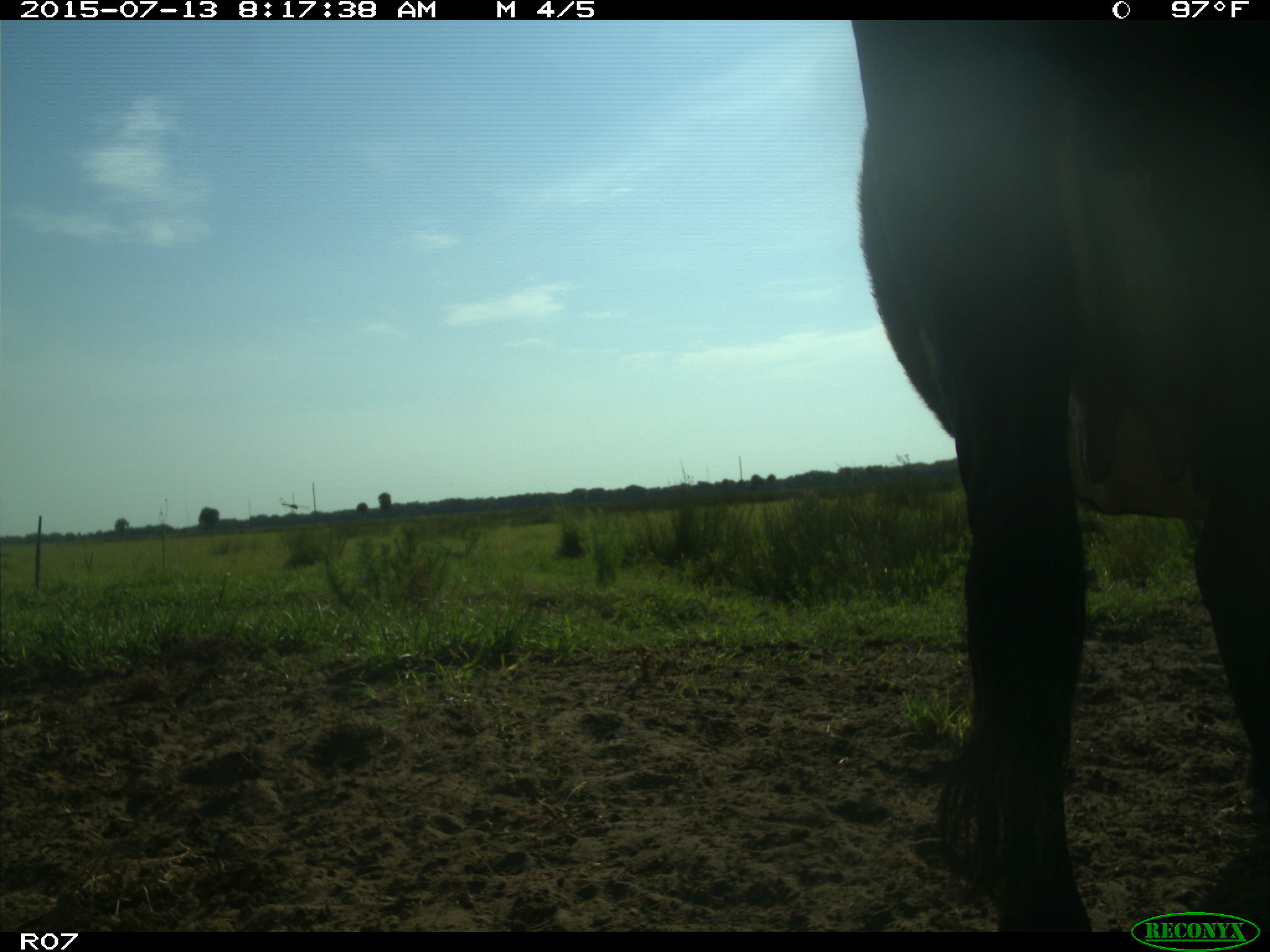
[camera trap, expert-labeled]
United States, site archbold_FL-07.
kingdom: Animalia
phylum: Chordata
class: Mammalia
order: Artiodactyla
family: Bovidae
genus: Bos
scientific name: Bos taurus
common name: domestic cow